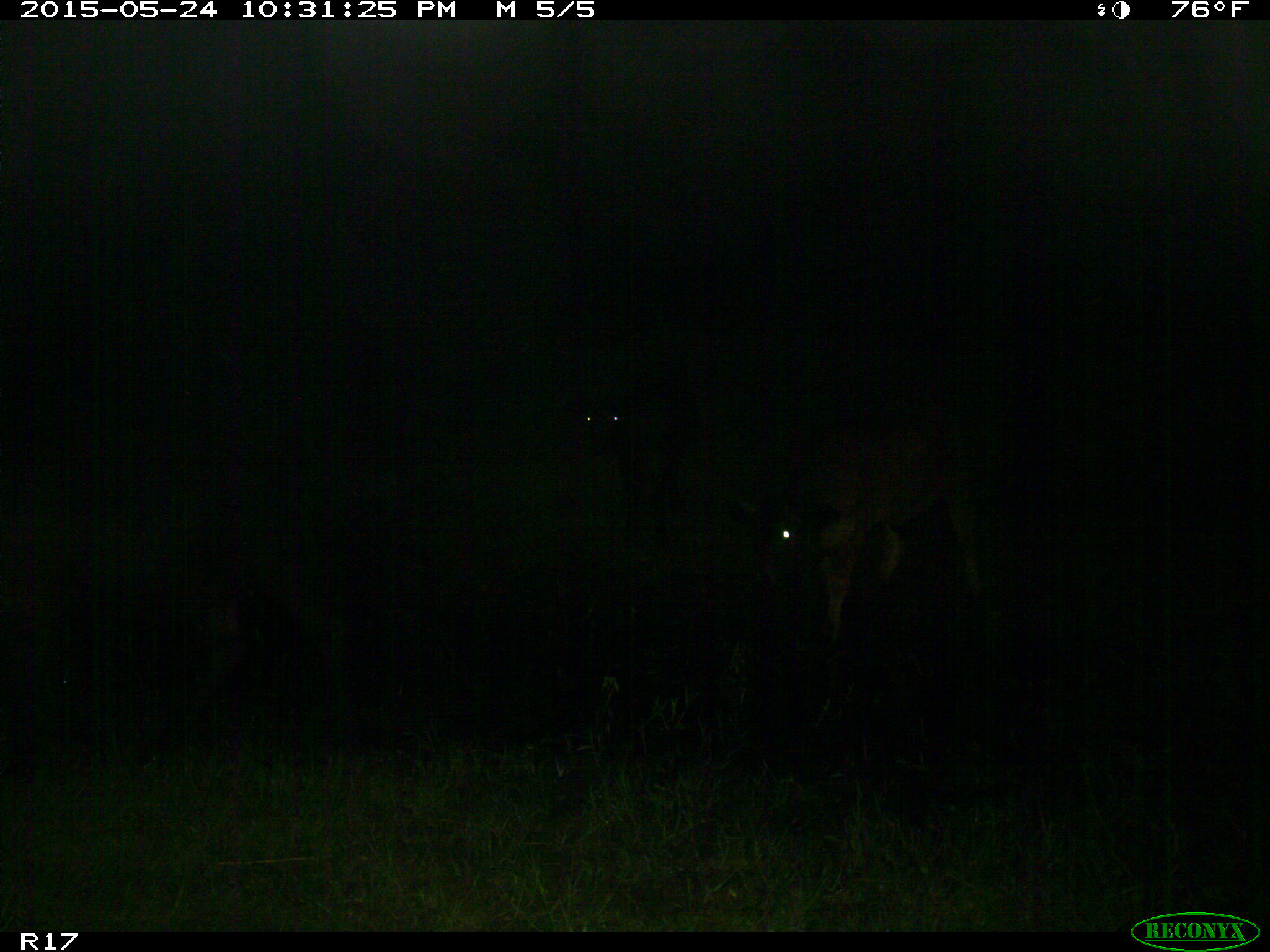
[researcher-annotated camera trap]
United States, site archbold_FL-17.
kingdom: Animalia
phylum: Chordata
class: Mammalia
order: Artiodactyla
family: Bovidae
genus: Bos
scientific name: Bos taurus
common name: domestic cow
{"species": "Bos taurus (domestic cow)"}